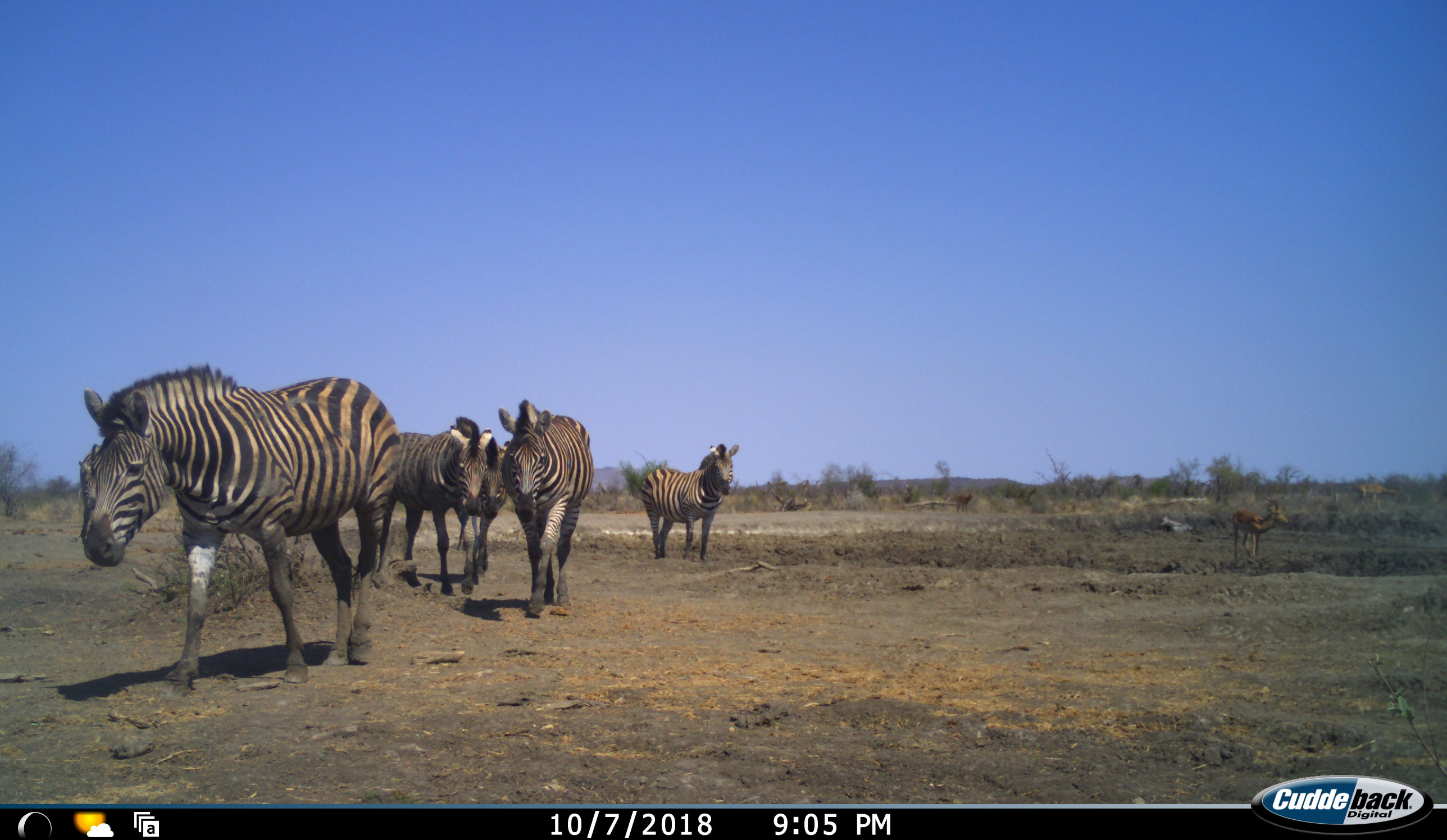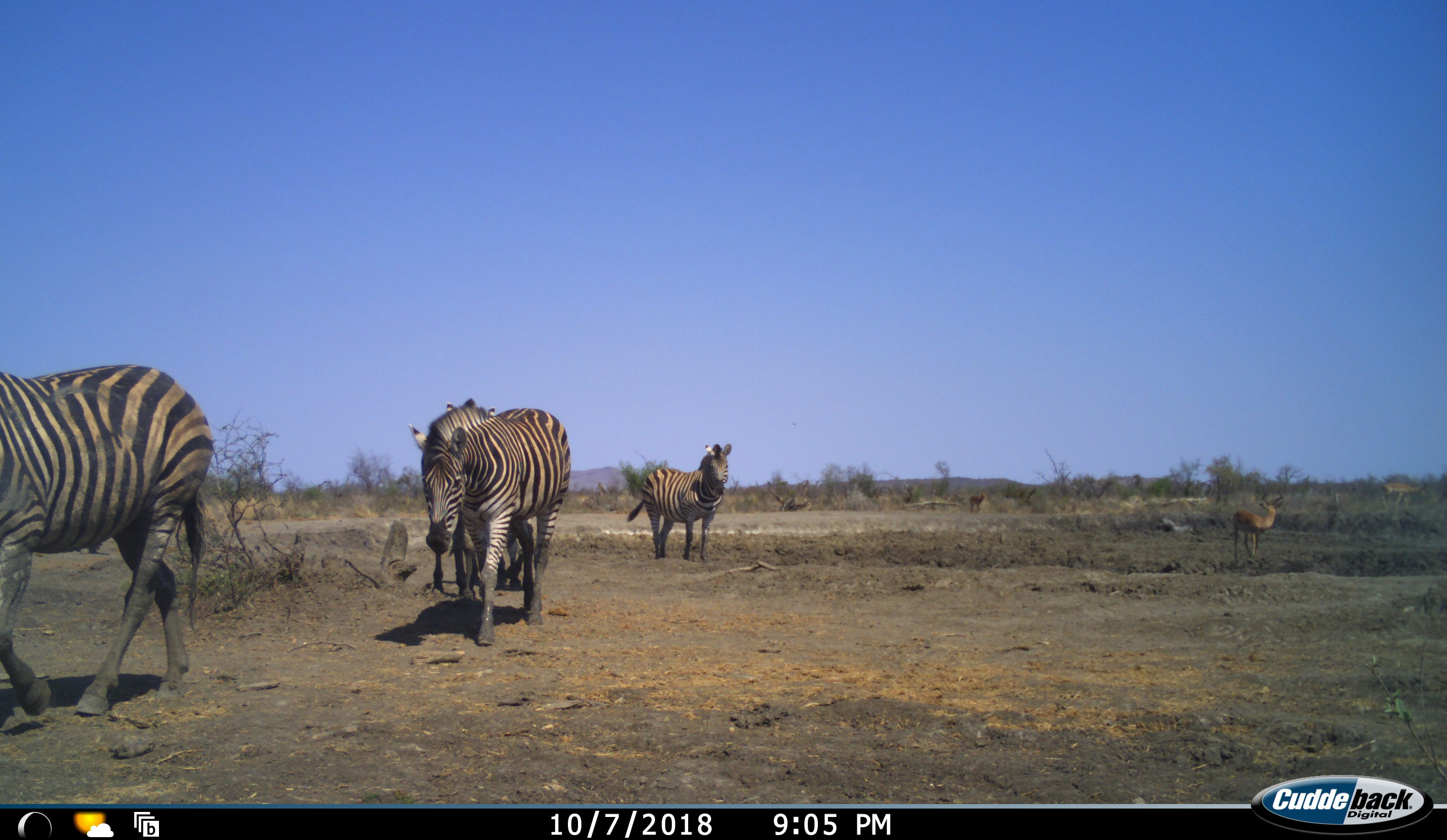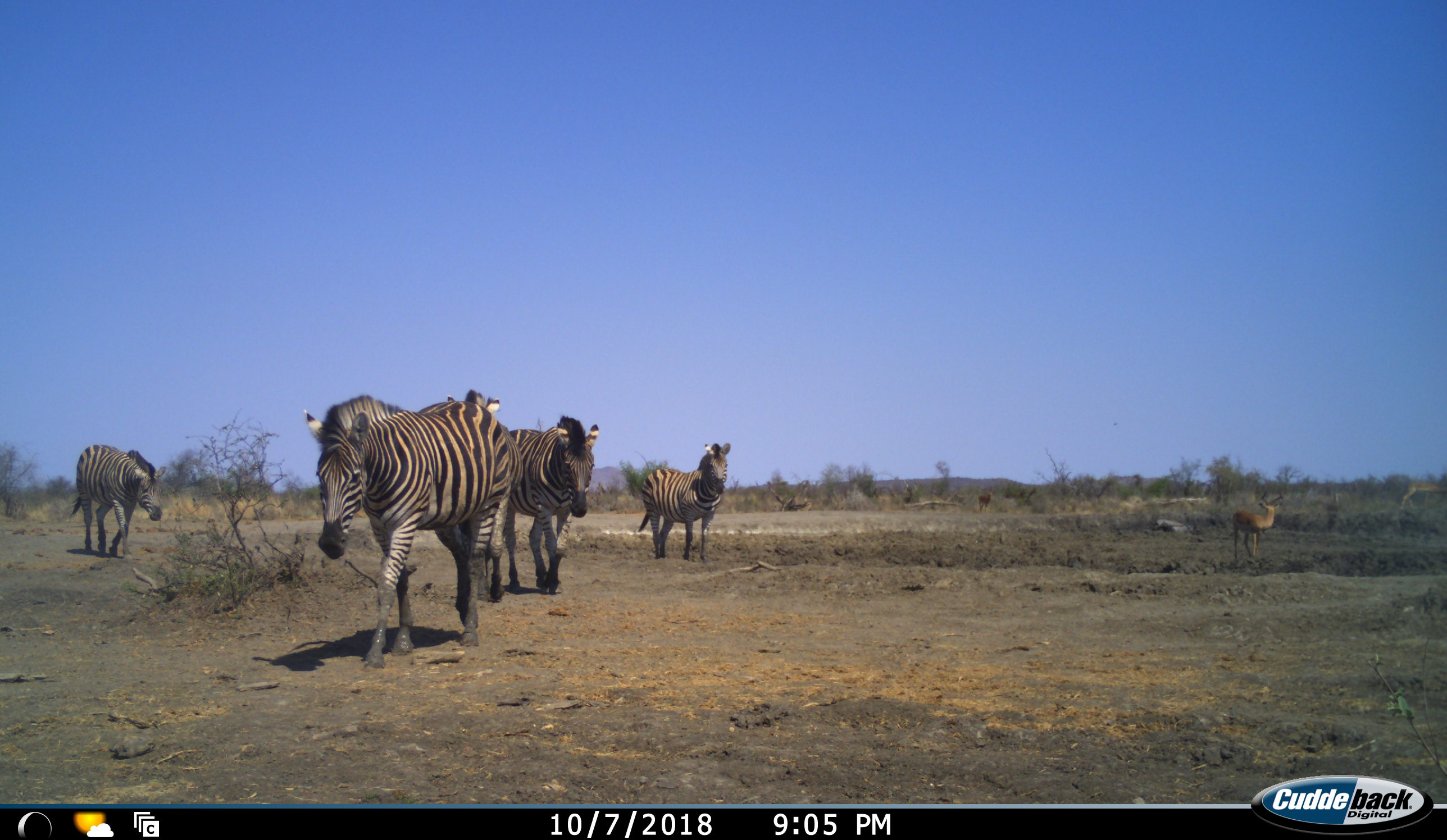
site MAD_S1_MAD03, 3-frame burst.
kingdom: Animalia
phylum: Chordata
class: Mammalia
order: Artiodactyla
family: Bovidae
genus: Aepyceros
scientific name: Aepyceros melampus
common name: impala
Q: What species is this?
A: Impala (Aepyceros melampus).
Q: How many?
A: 3.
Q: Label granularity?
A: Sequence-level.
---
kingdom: Animalia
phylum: Chordata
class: Mammalia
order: Perissodactyla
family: Equidae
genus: Equus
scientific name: Equus quagga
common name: plains zebra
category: zebraplains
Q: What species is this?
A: Zebraplains (plains zebra) (Equus quagga).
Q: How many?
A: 5.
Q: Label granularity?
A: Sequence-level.